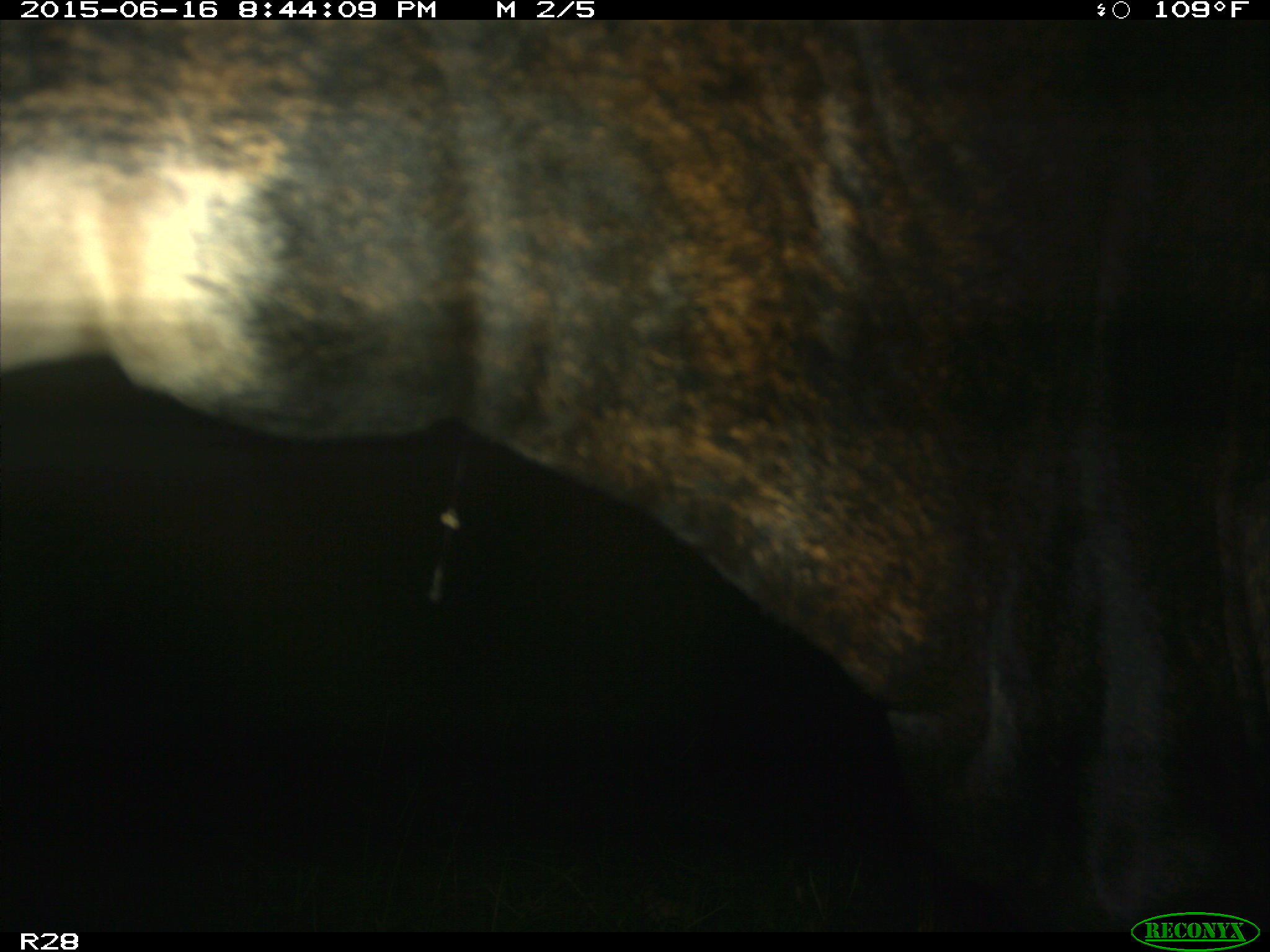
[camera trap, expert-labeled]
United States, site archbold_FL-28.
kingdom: Animalia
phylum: Chordata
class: Mammalia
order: Artiodactyla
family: Bovidae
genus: Bos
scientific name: Bos taurus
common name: domestic cow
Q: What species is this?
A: Bos taurus (domestic cow).